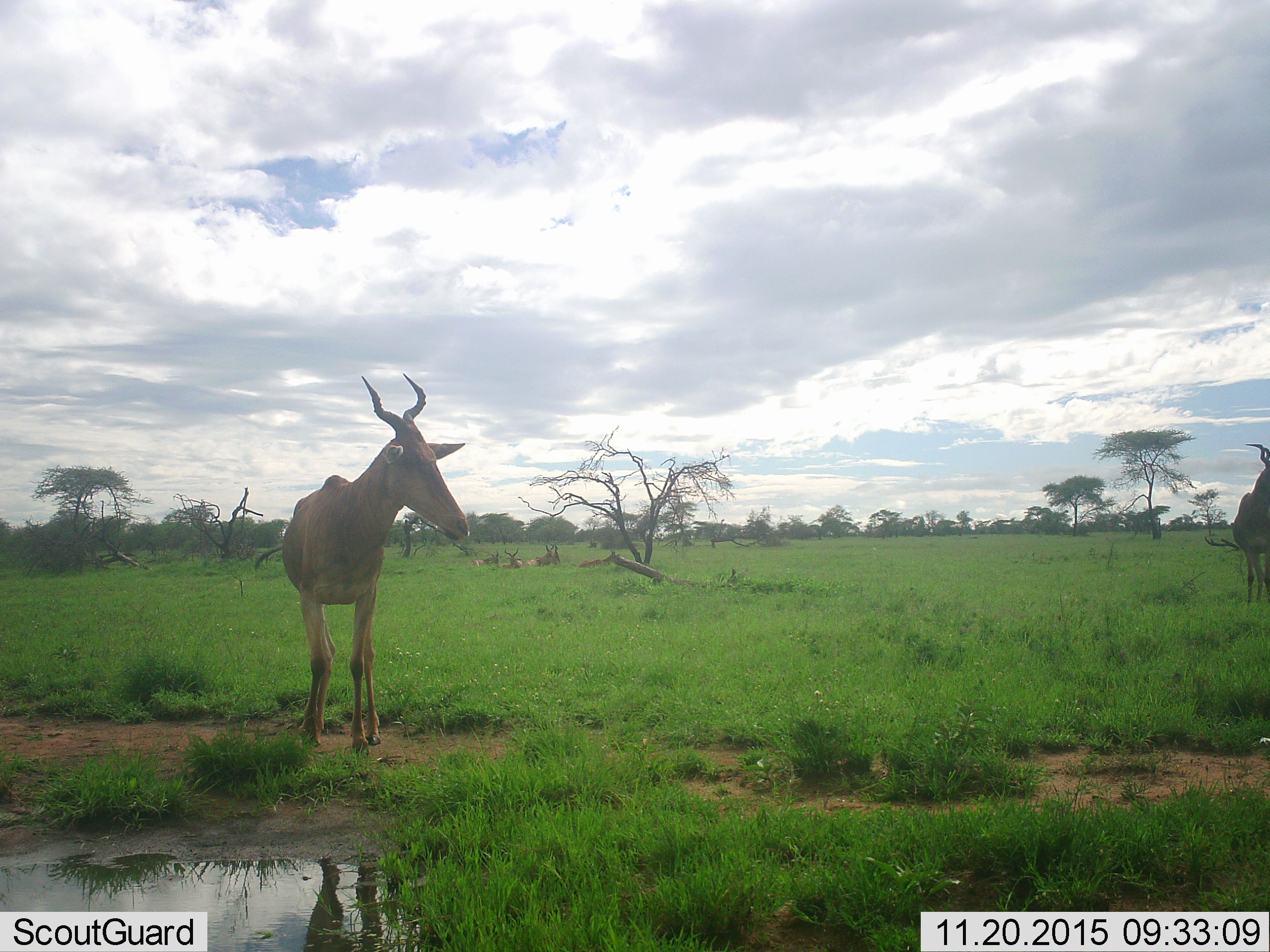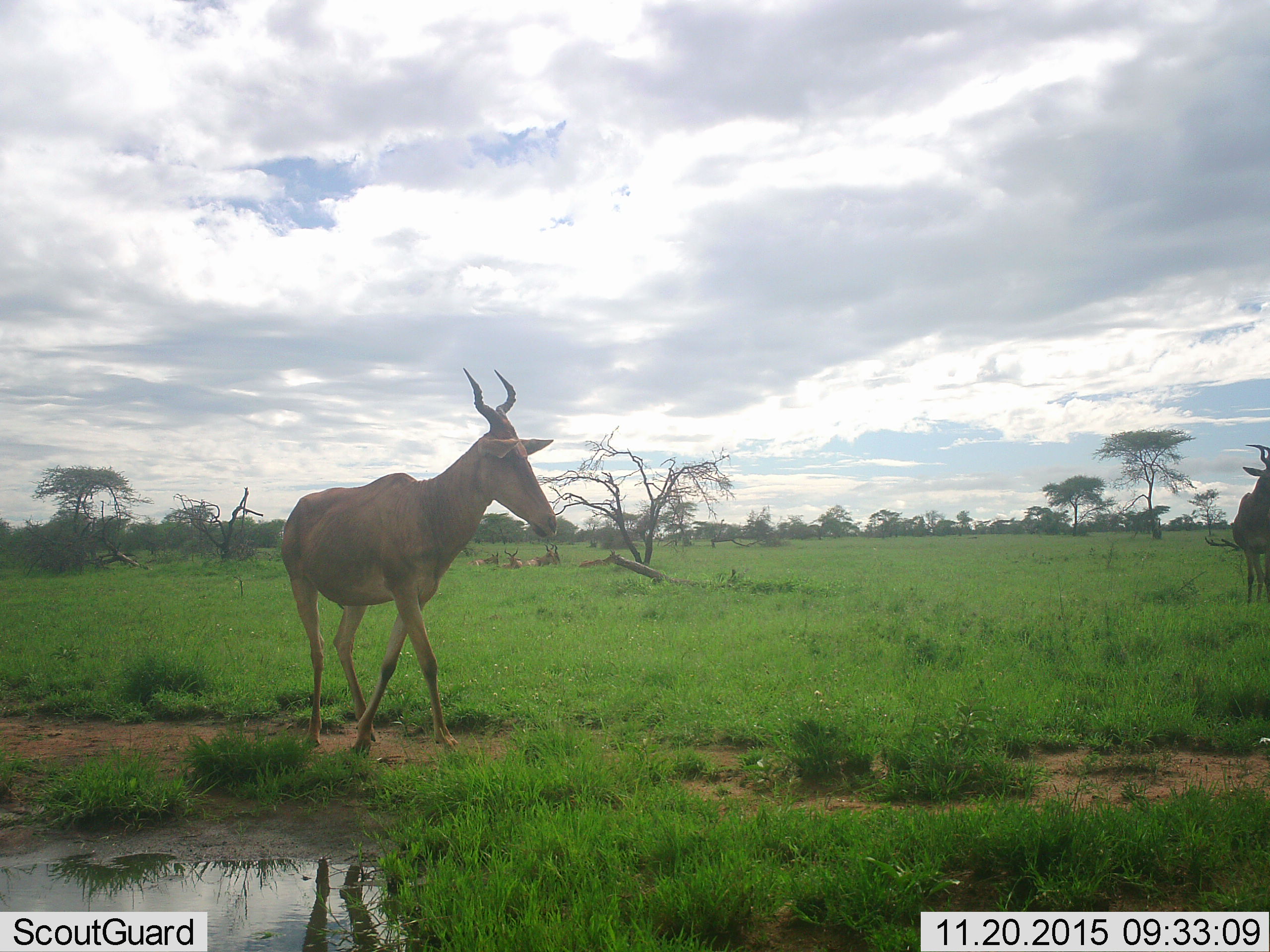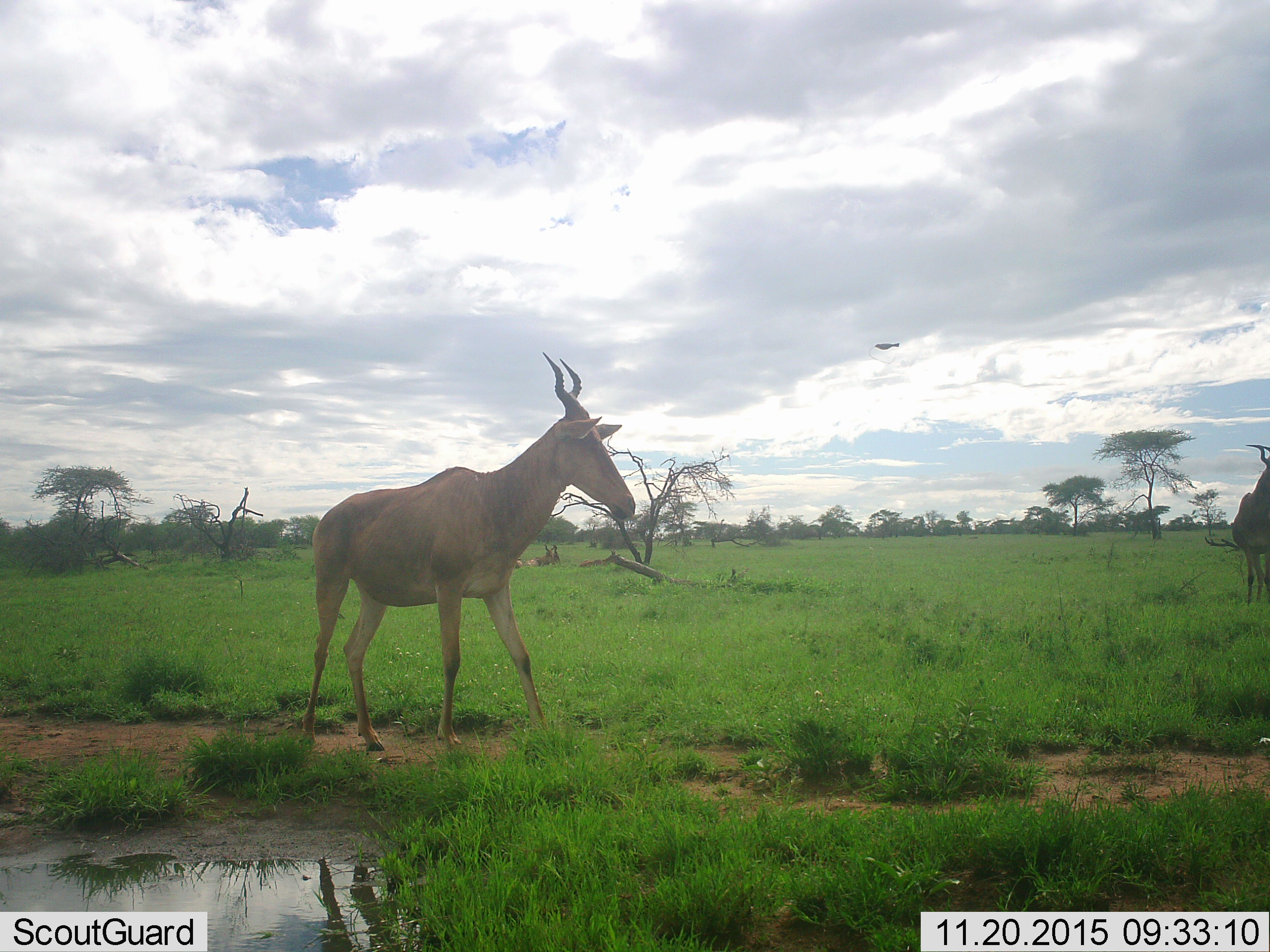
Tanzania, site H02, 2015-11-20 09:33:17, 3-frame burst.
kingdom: Animalia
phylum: Chordata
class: Mammalia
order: Artiodactyla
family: Bovidae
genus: Alcelaphus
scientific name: Alcelaphus buselaphus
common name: hartebeest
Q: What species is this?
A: Hartebeest (Alcelaphus buselaphus).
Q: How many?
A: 4.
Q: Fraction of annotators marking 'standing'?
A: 64%.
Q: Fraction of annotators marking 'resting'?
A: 55%.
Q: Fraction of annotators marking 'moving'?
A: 55%.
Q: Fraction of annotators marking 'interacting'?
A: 0%.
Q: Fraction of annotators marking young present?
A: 0%.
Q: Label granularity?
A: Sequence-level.